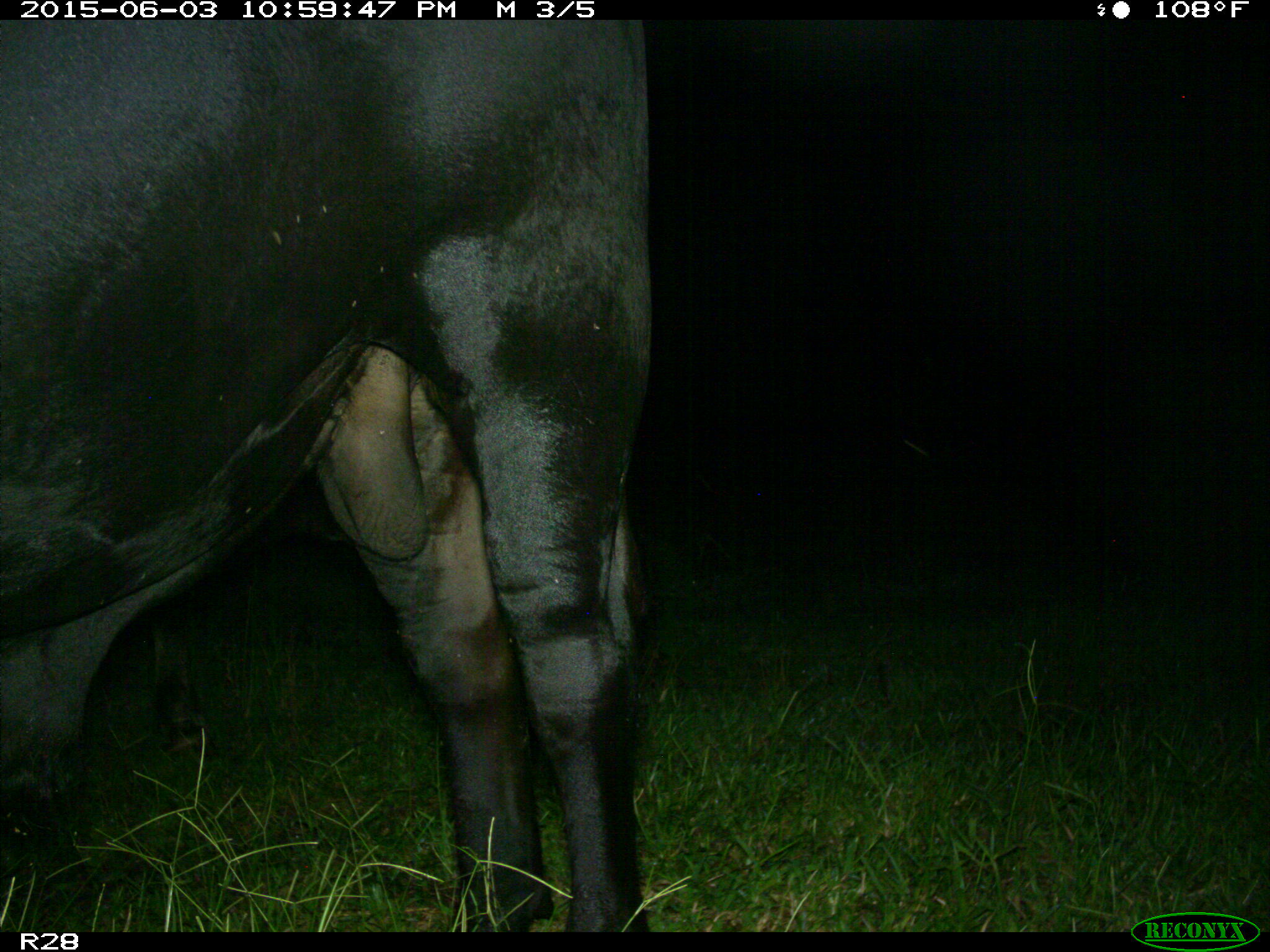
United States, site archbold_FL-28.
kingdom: Animalia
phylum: Chordata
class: Mammalia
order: Artiodactyla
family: Bovidae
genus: Bos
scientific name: Bos taurus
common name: domestic cow